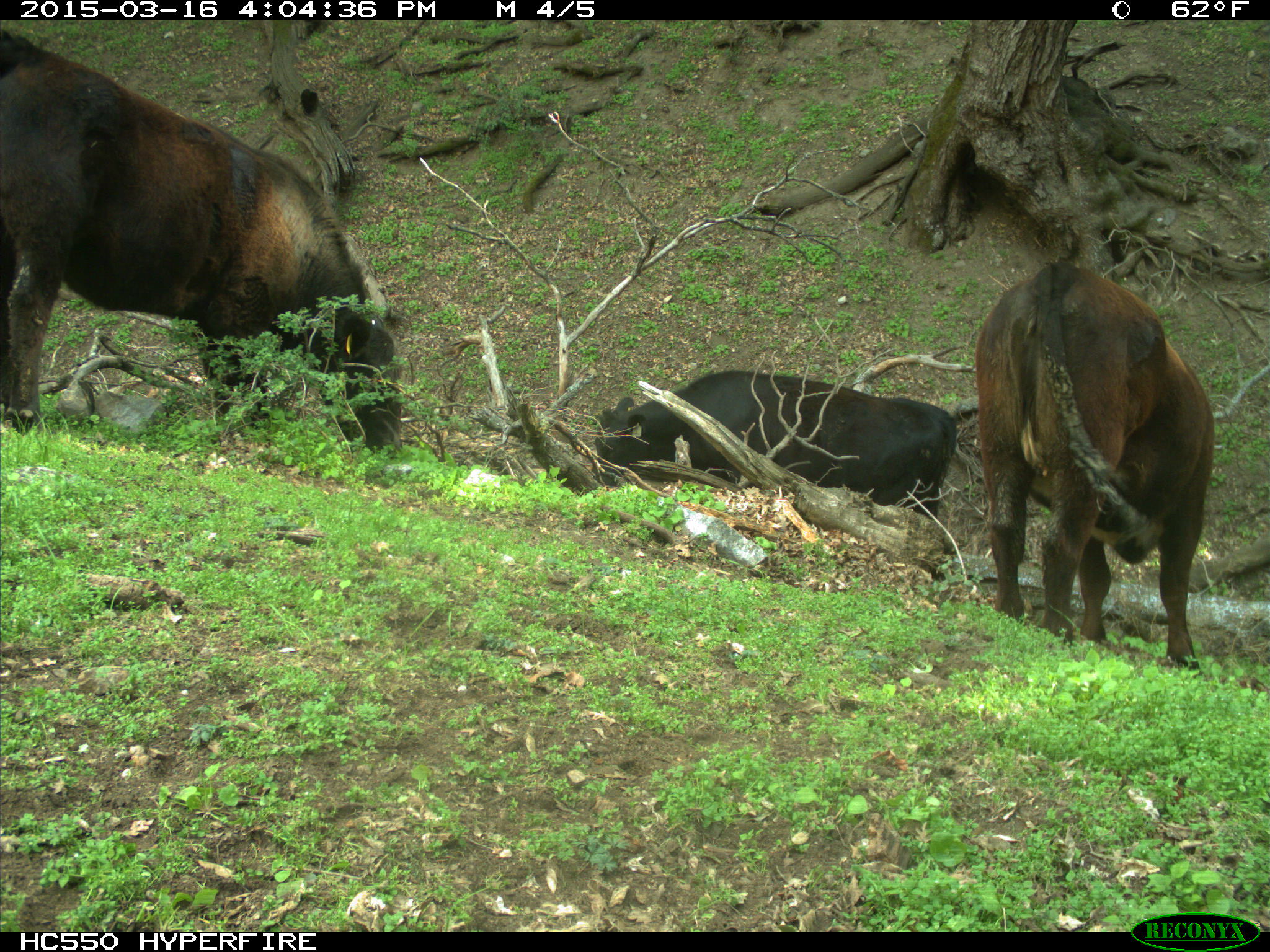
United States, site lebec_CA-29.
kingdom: Animalia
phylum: Chordata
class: Mammalia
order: Artiodactyla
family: Bovidae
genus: Bos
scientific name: Bos taurus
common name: domestic cow